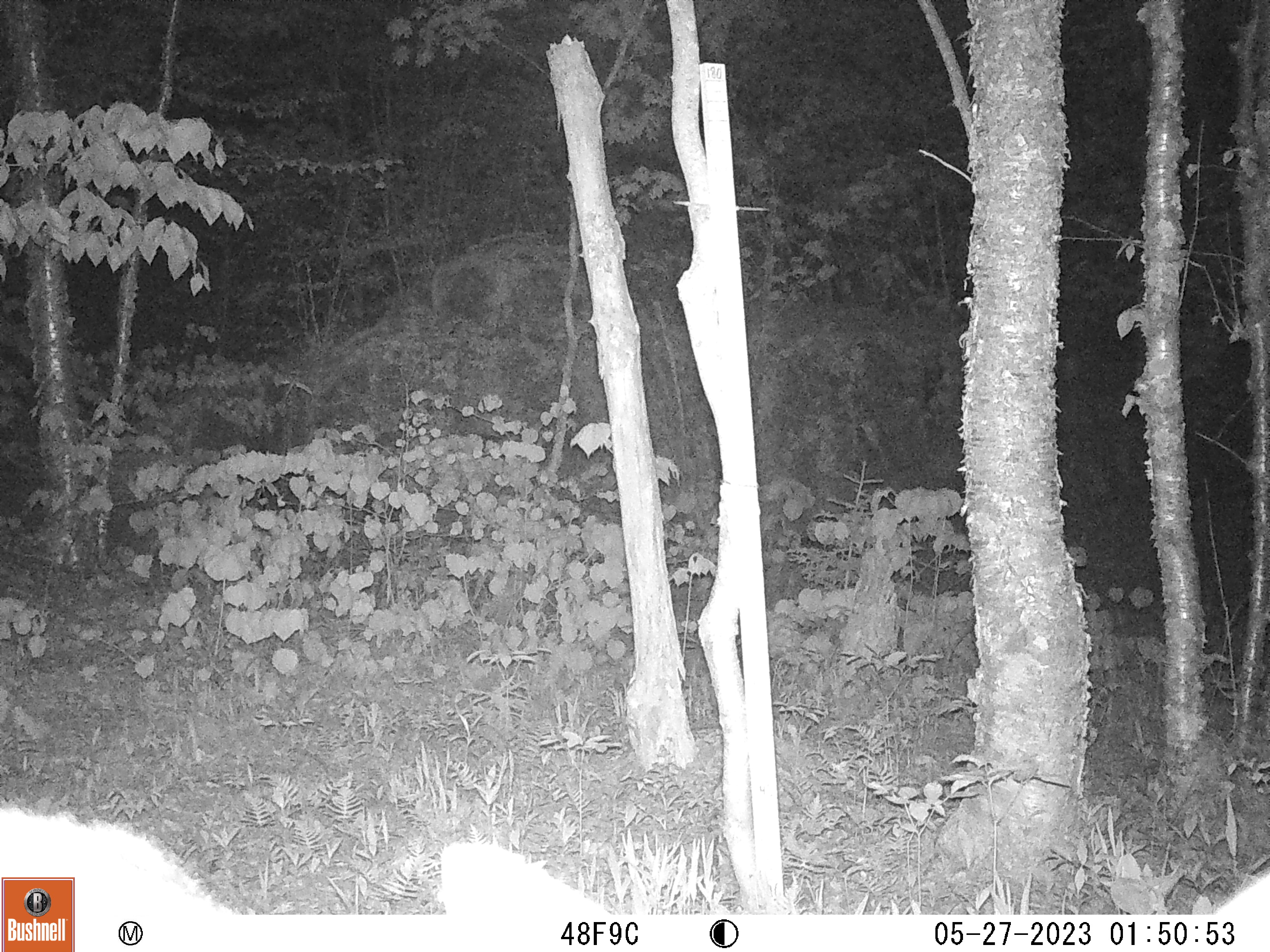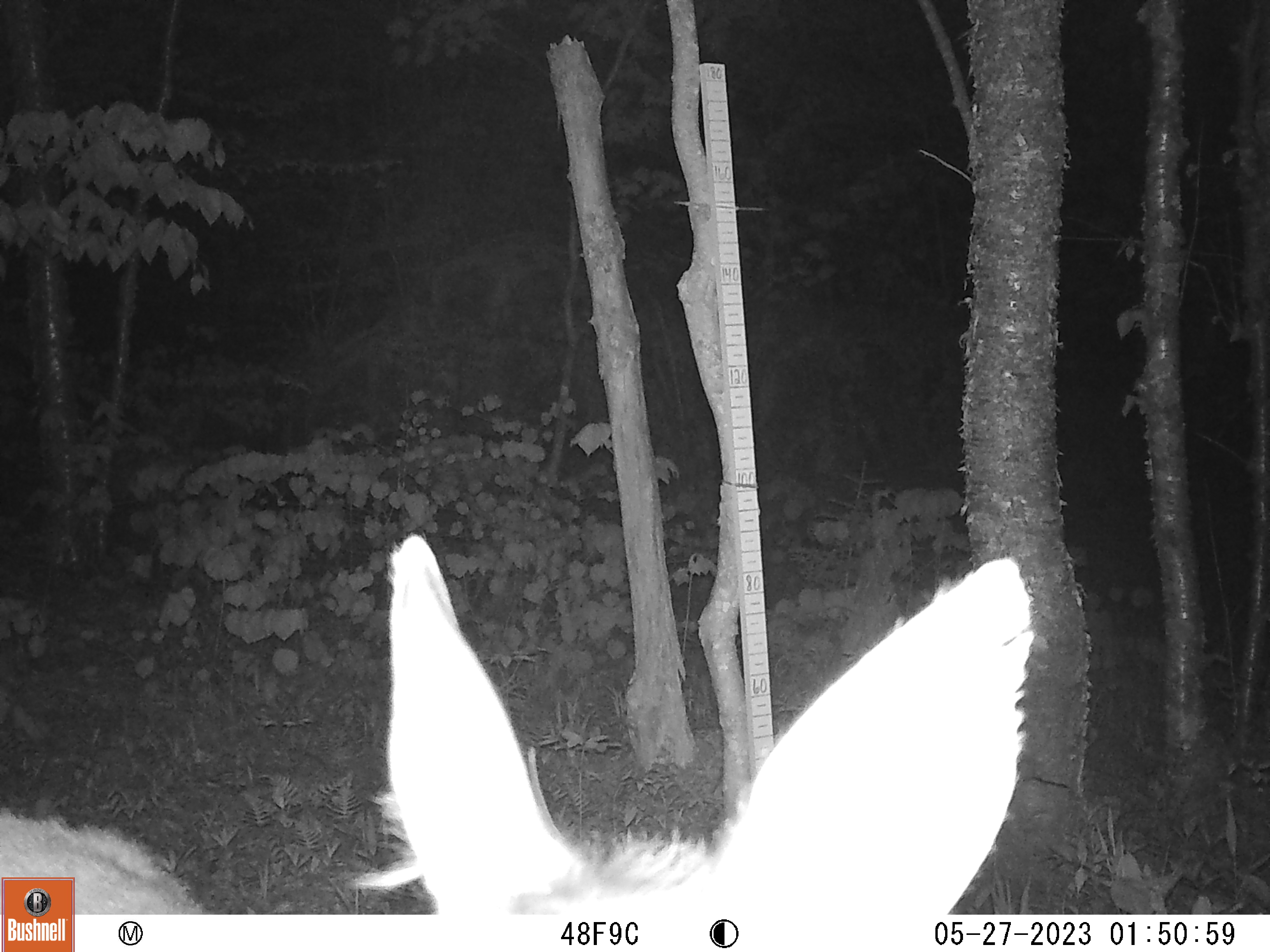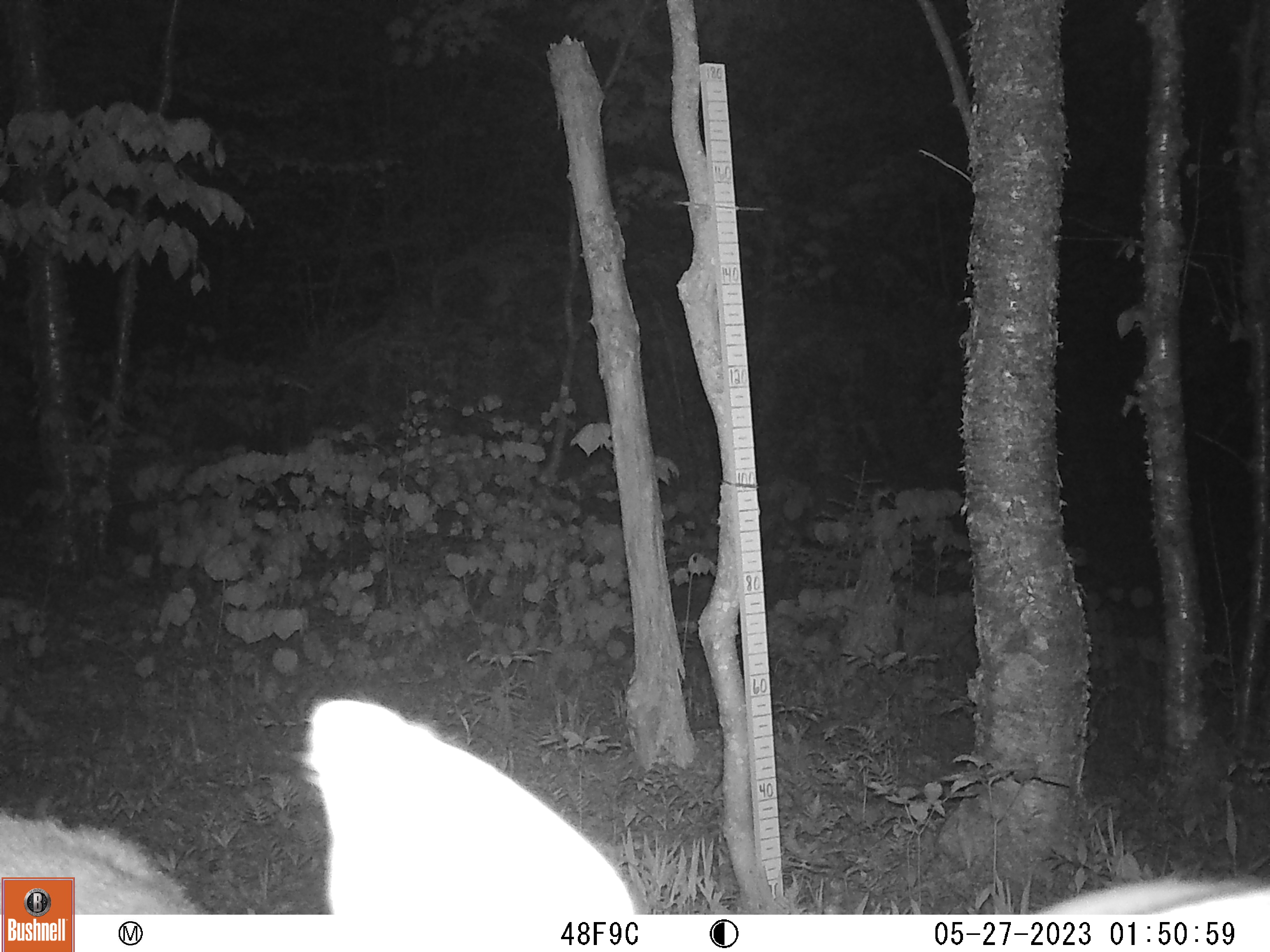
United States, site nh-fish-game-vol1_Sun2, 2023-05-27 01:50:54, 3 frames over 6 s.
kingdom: Animalia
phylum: Chordata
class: Mammalia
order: Artiodactyla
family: Cervidae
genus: Odocoileus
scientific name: Odocoileus virginianus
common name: white-tailed deer